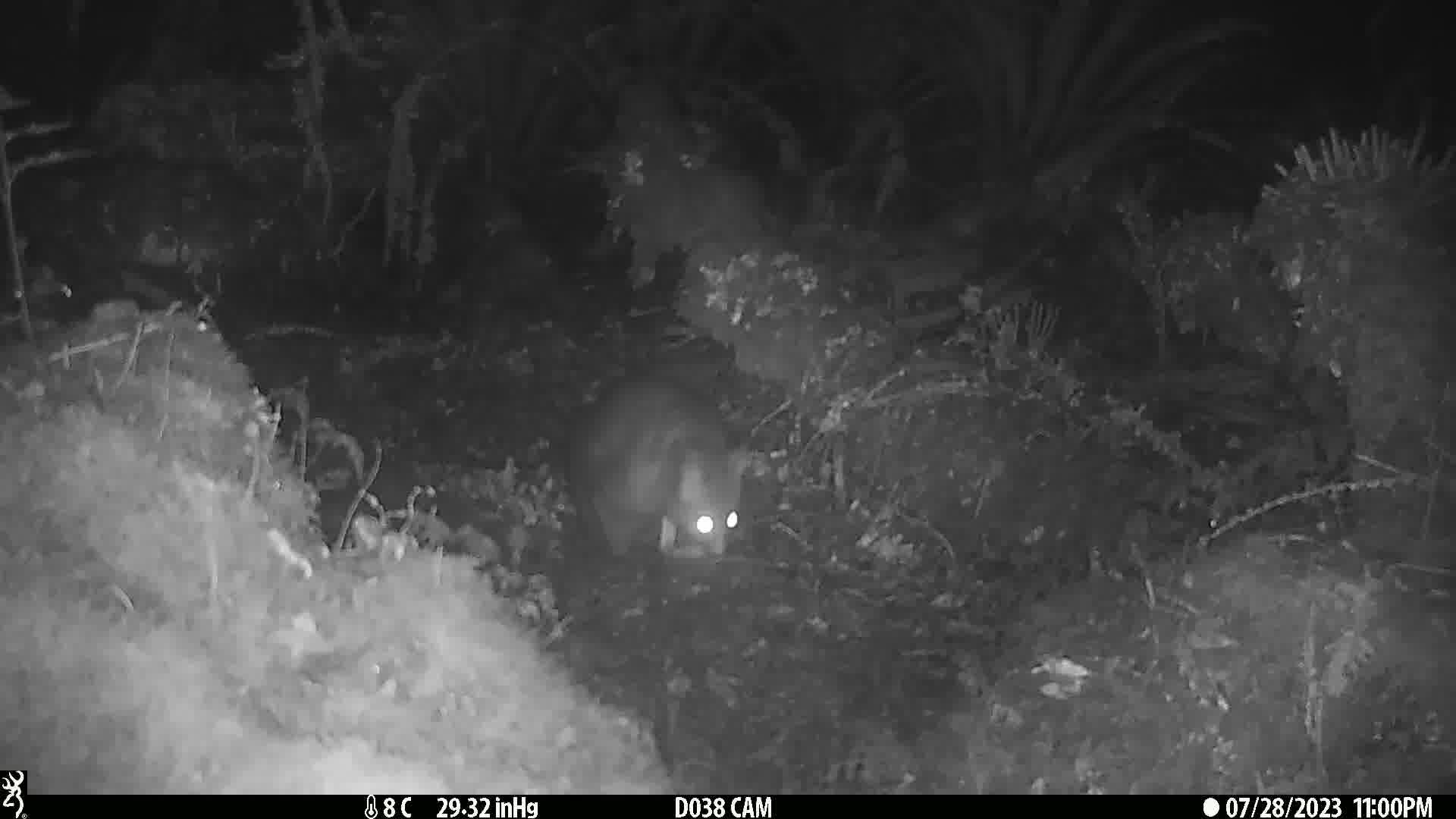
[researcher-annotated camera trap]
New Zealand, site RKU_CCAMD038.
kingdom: Animalia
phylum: Chordata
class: Mammalia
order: Diprotodontia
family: Phalangeridae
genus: Trichosurus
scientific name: Trichosurus vulpecula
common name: common brushtail possum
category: possum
Possum (common brushtail possum) (Trichosurus vulpecula).